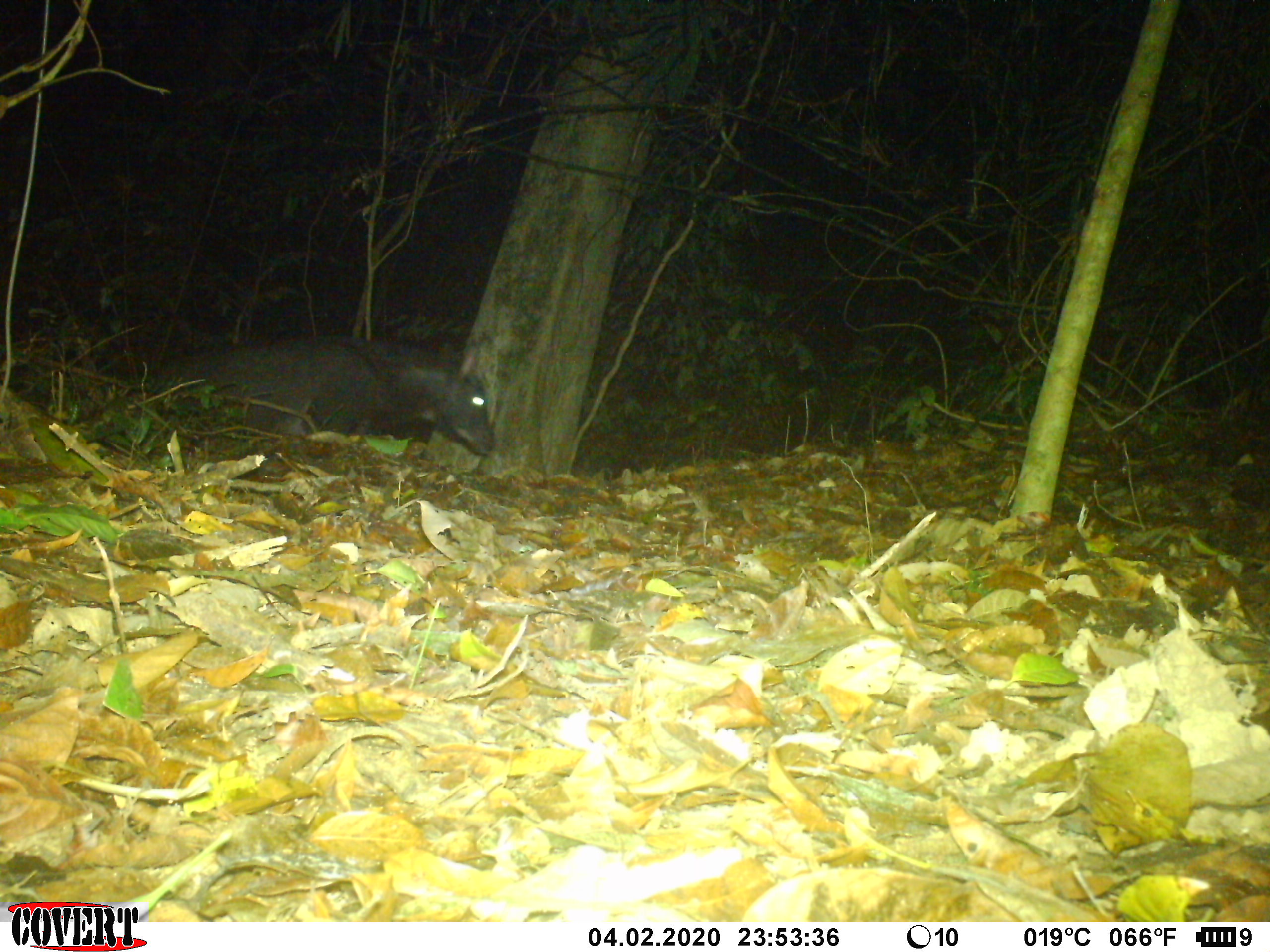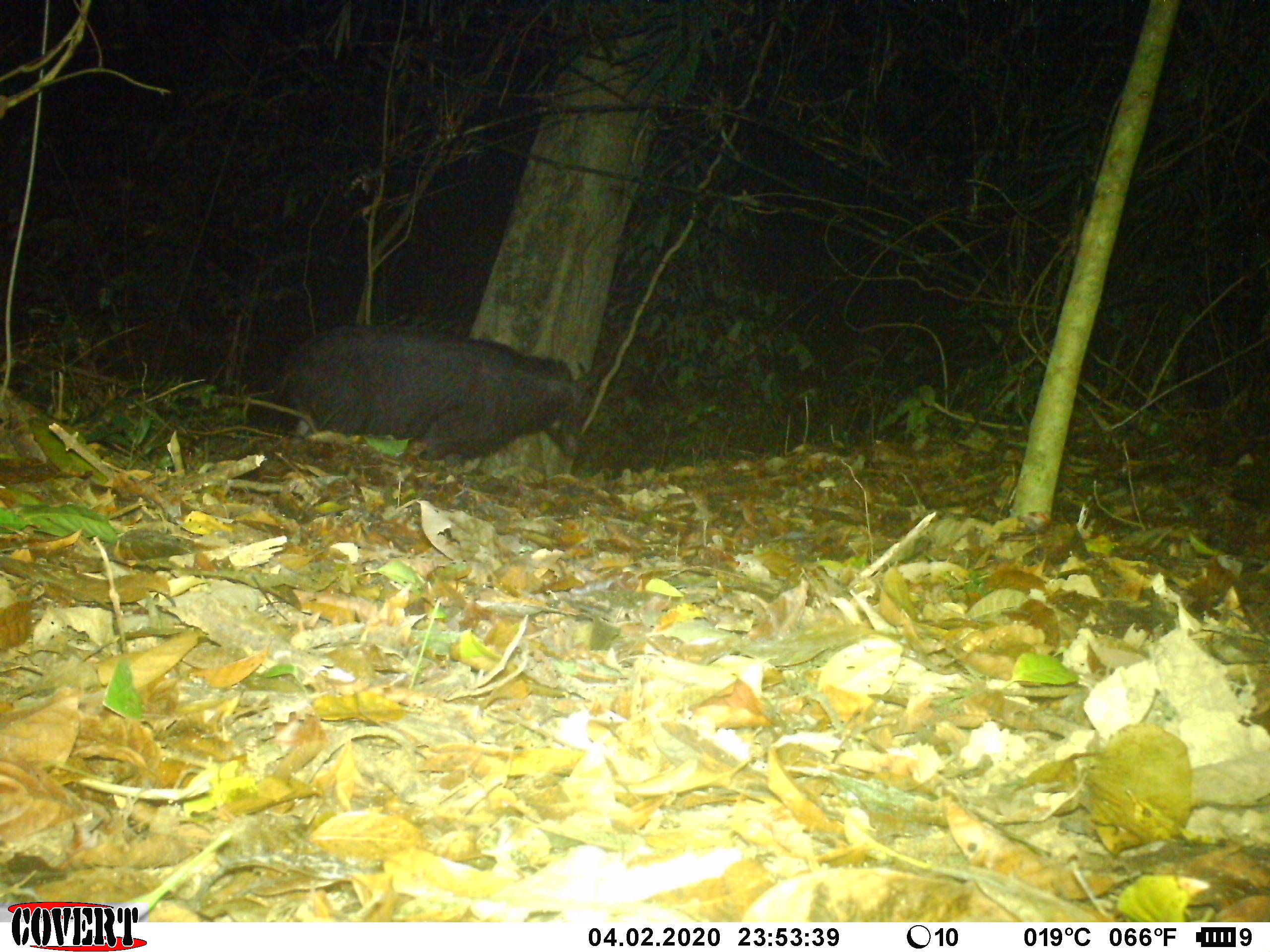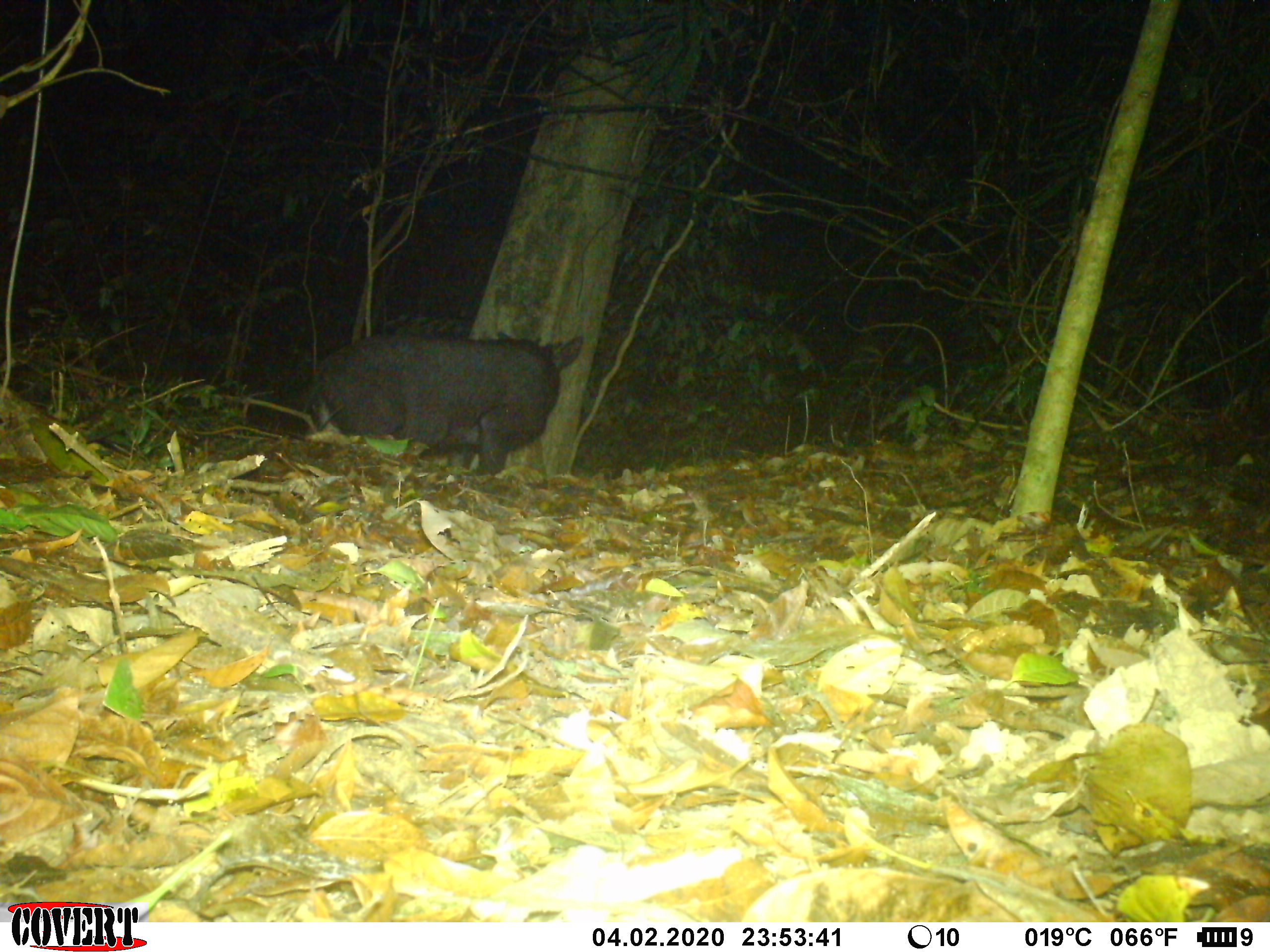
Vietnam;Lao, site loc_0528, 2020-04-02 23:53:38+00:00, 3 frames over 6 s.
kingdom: Animalia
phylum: Chordata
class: Mammalia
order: Artiodactyla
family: Bovidae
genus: Capricornis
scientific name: Capricornis sumatraensis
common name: chinese serow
Chinese serow (Capricornis sumatraensis). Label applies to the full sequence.